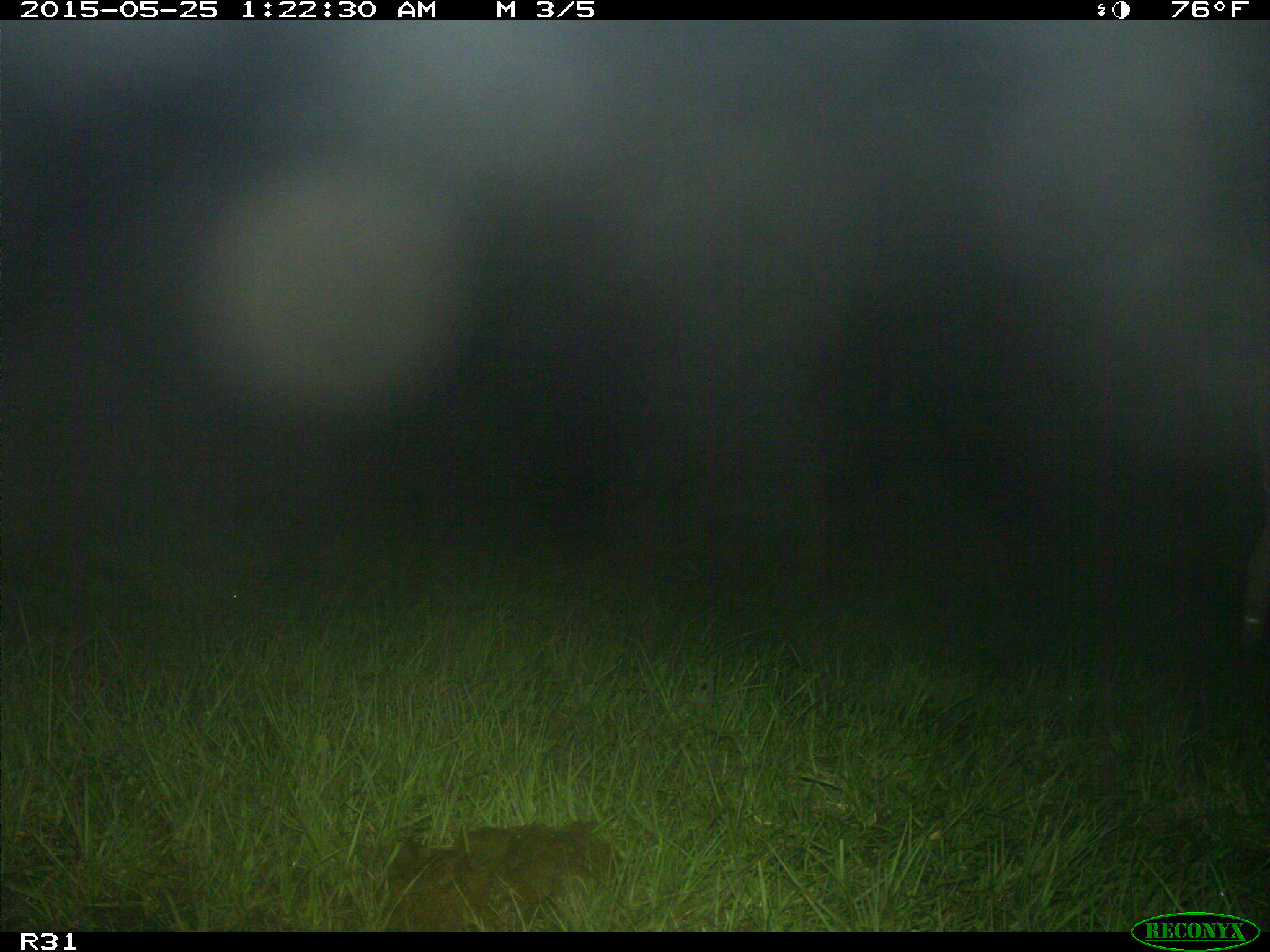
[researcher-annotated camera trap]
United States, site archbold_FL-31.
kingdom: Animalia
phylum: Chordata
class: Mammalia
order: Artiodactyla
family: Bovidae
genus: Bos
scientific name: Bos taurus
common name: domestic cow